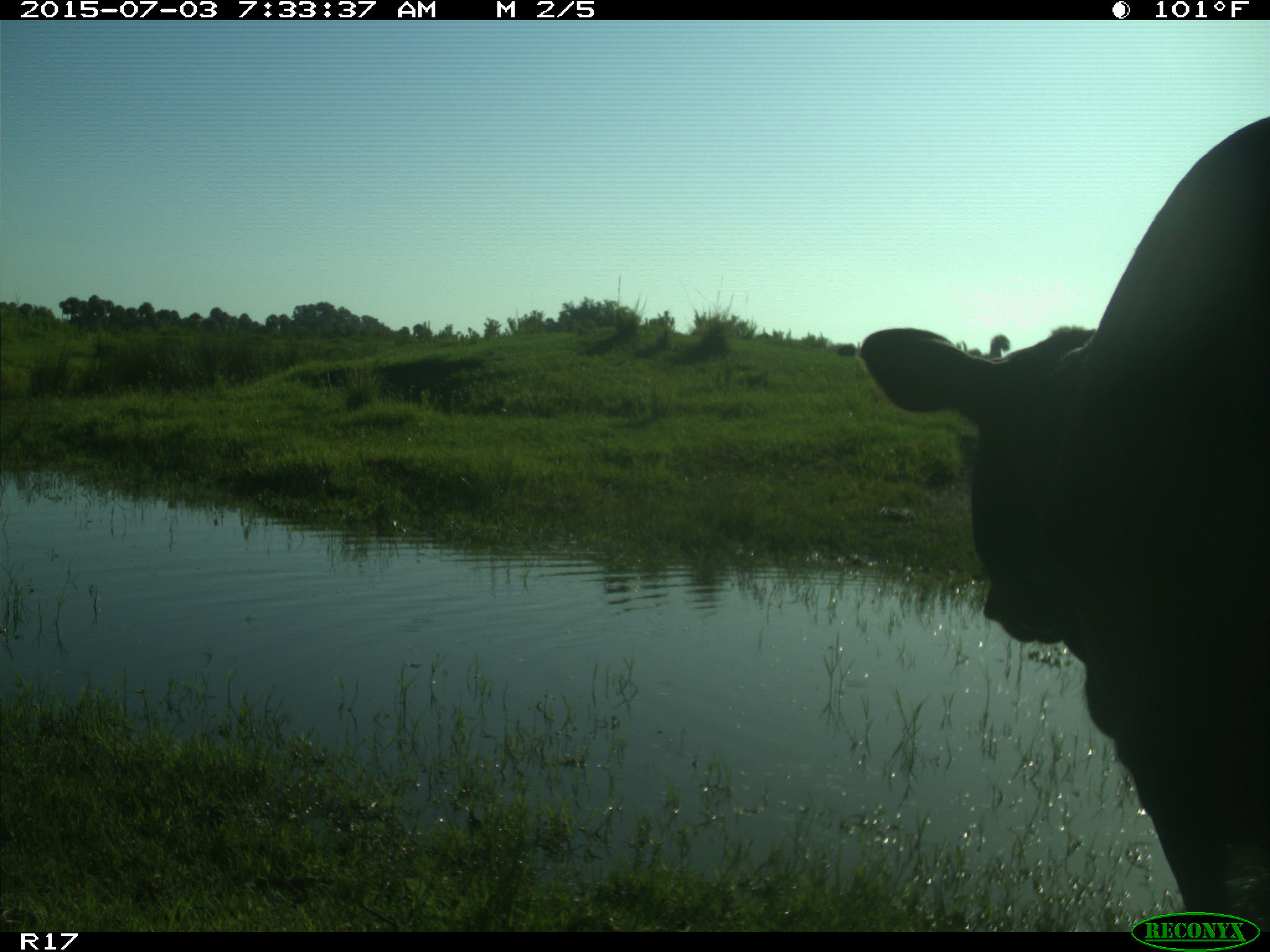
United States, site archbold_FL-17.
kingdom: Animalia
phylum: Chordata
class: Mammalia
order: Artiodactyla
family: Bovidae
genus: Bos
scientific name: Bos taurus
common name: domestic cow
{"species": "Bos taurus (domestic cow)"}